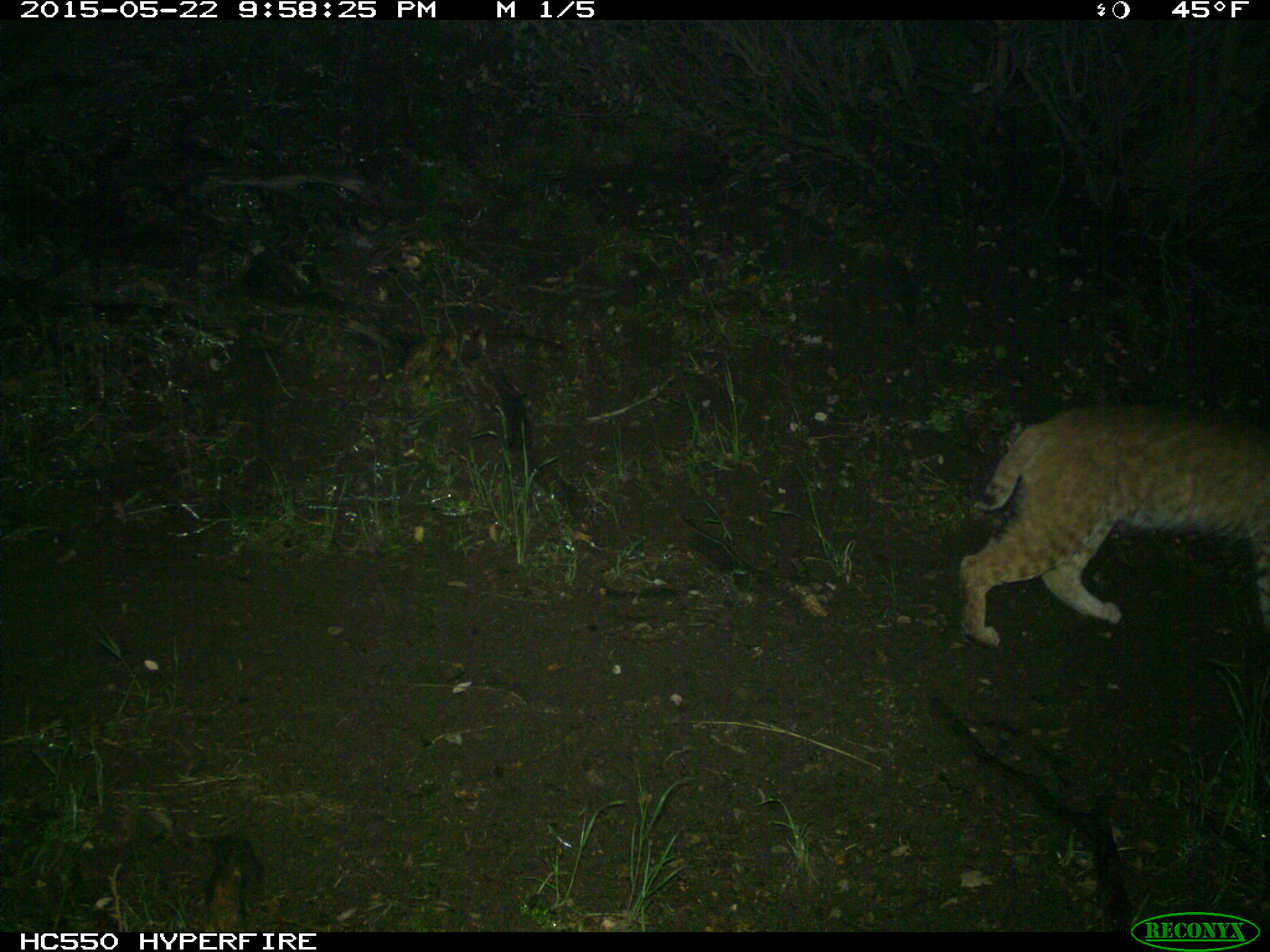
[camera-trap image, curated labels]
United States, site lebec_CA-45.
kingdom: Animalia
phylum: Chordata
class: Mammalia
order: Carnivora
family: Felidae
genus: Lynx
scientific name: Lynx rufus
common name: bobcat